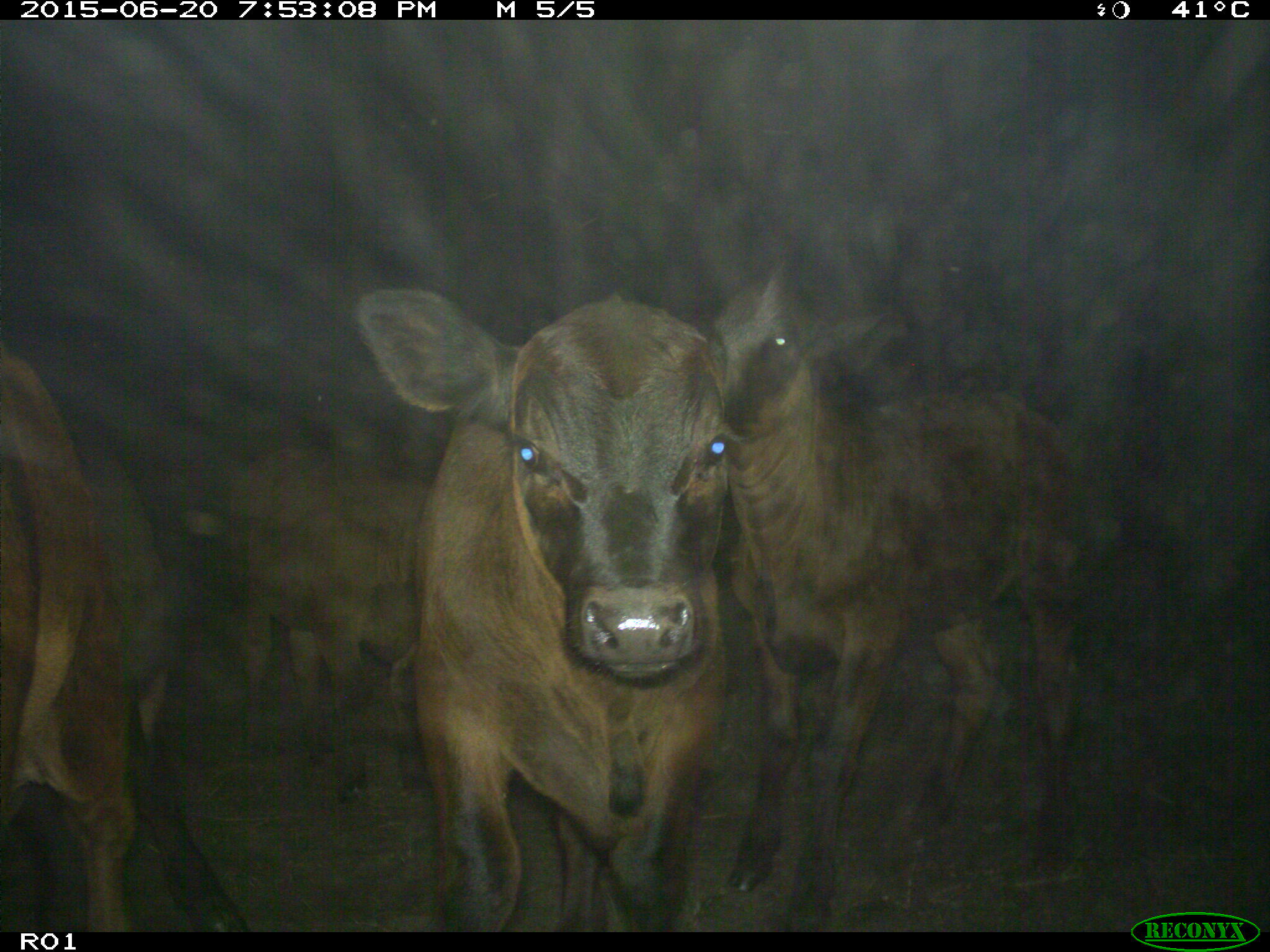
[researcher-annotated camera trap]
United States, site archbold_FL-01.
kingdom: Animalia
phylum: Chordata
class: Mammalia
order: Artiodactyla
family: Bovidae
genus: Bos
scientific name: Bos taurus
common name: domestic cow